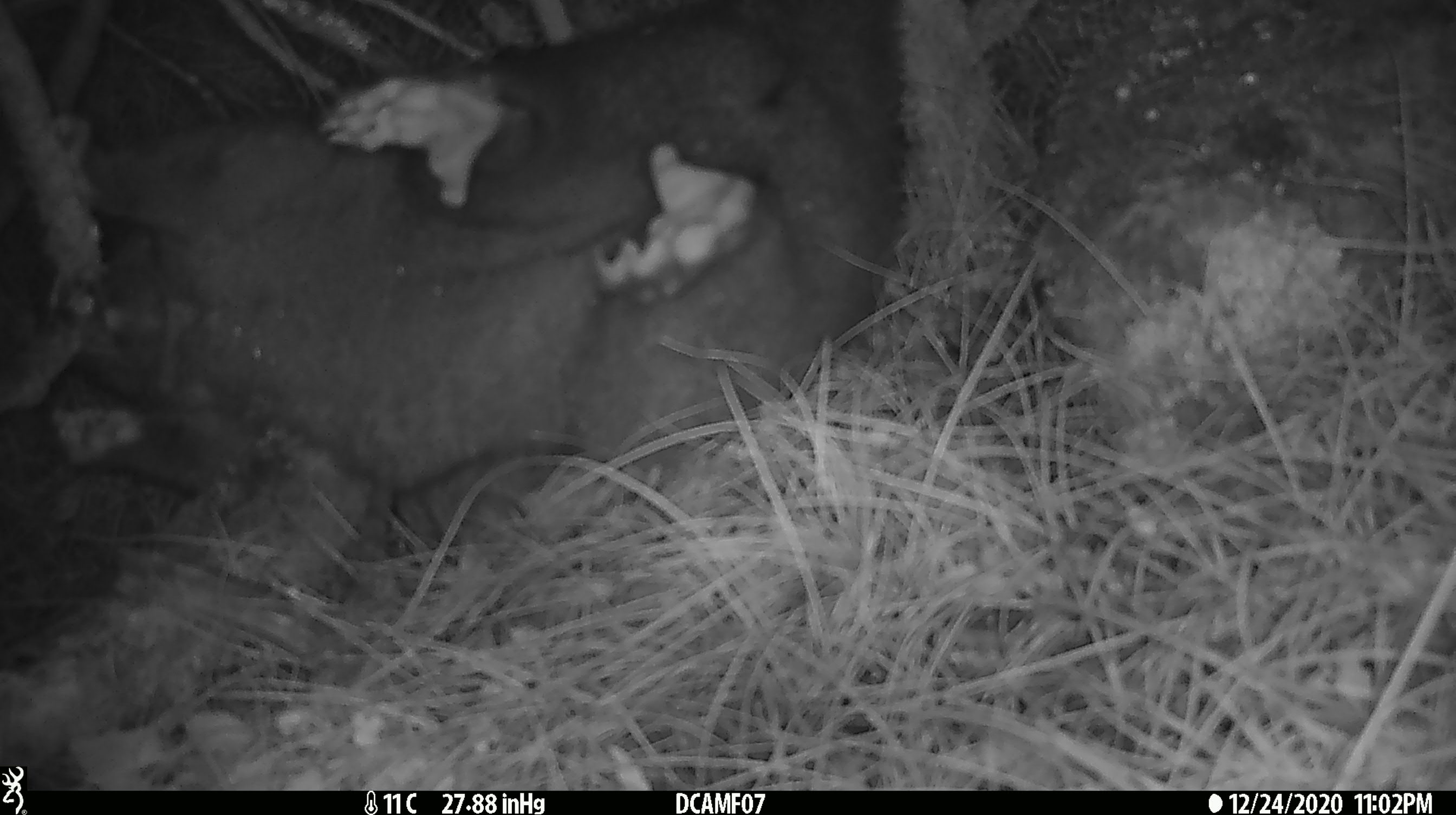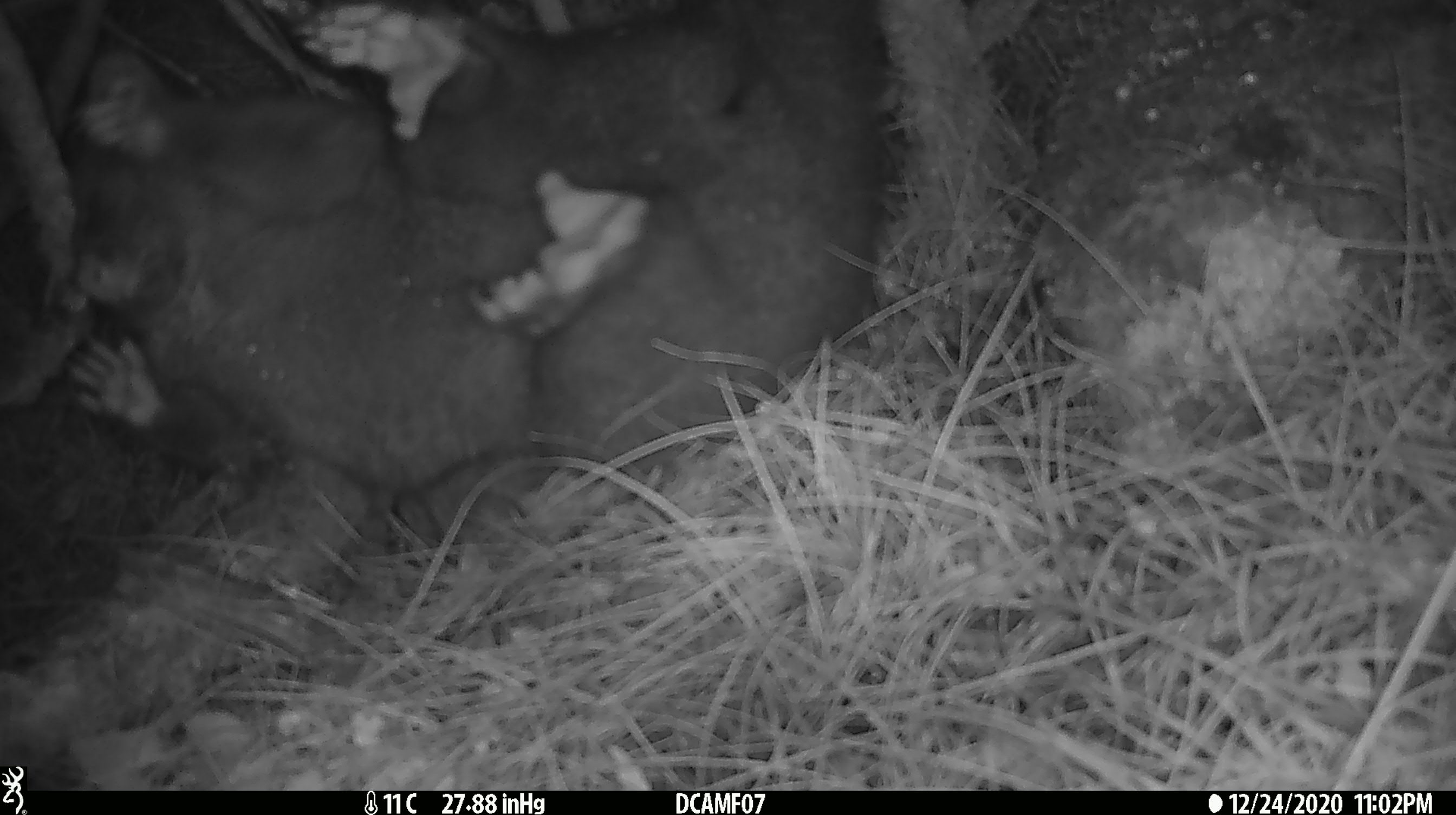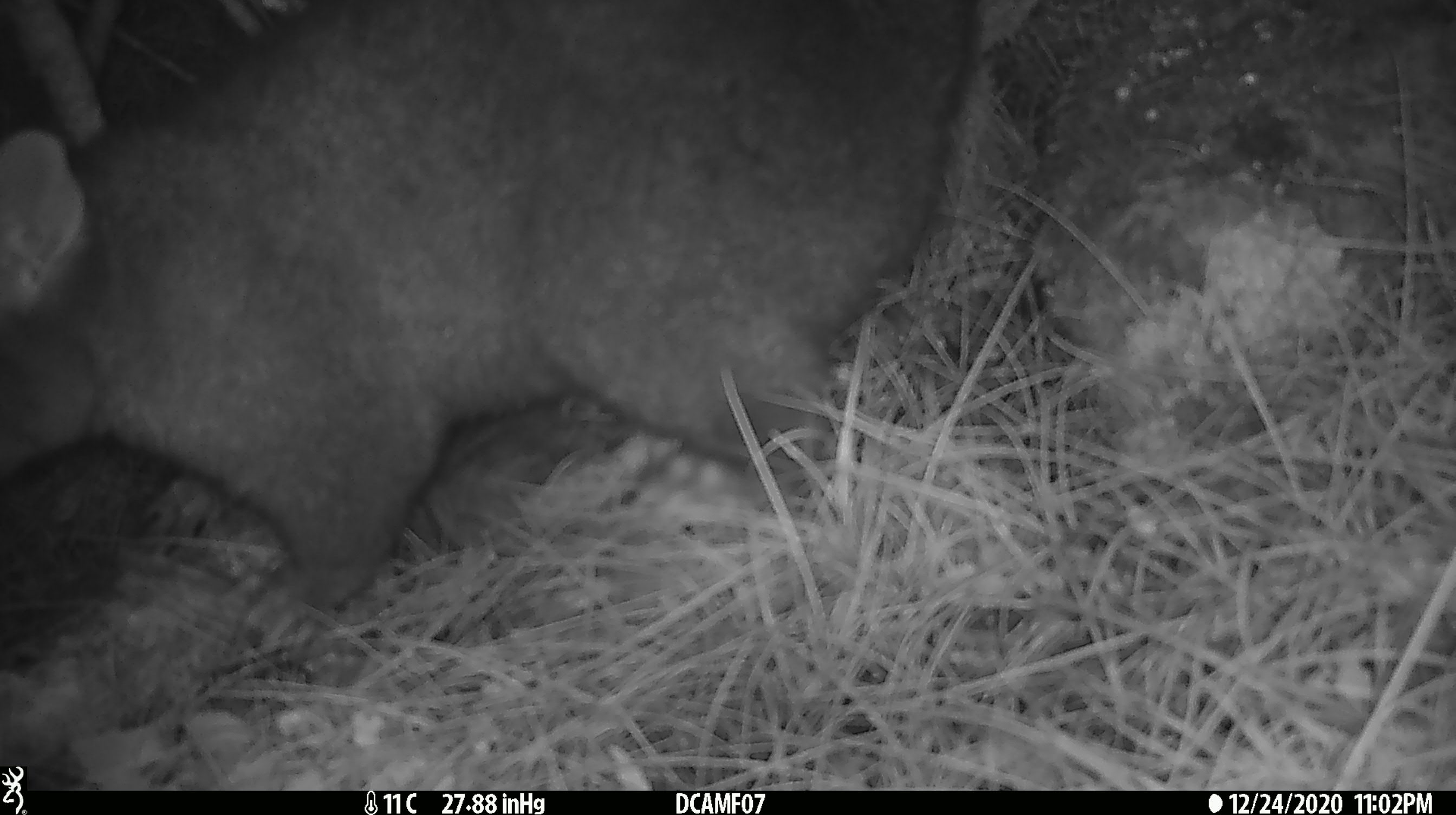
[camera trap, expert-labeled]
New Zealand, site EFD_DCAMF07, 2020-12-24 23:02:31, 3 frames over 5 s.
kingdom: Animalia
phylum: Chordata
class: Mammalia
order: Diprotodontia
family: Phalangeridae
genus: Trichosurus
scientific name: Trichosurus vulpecula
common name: common brushtail possum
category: possum